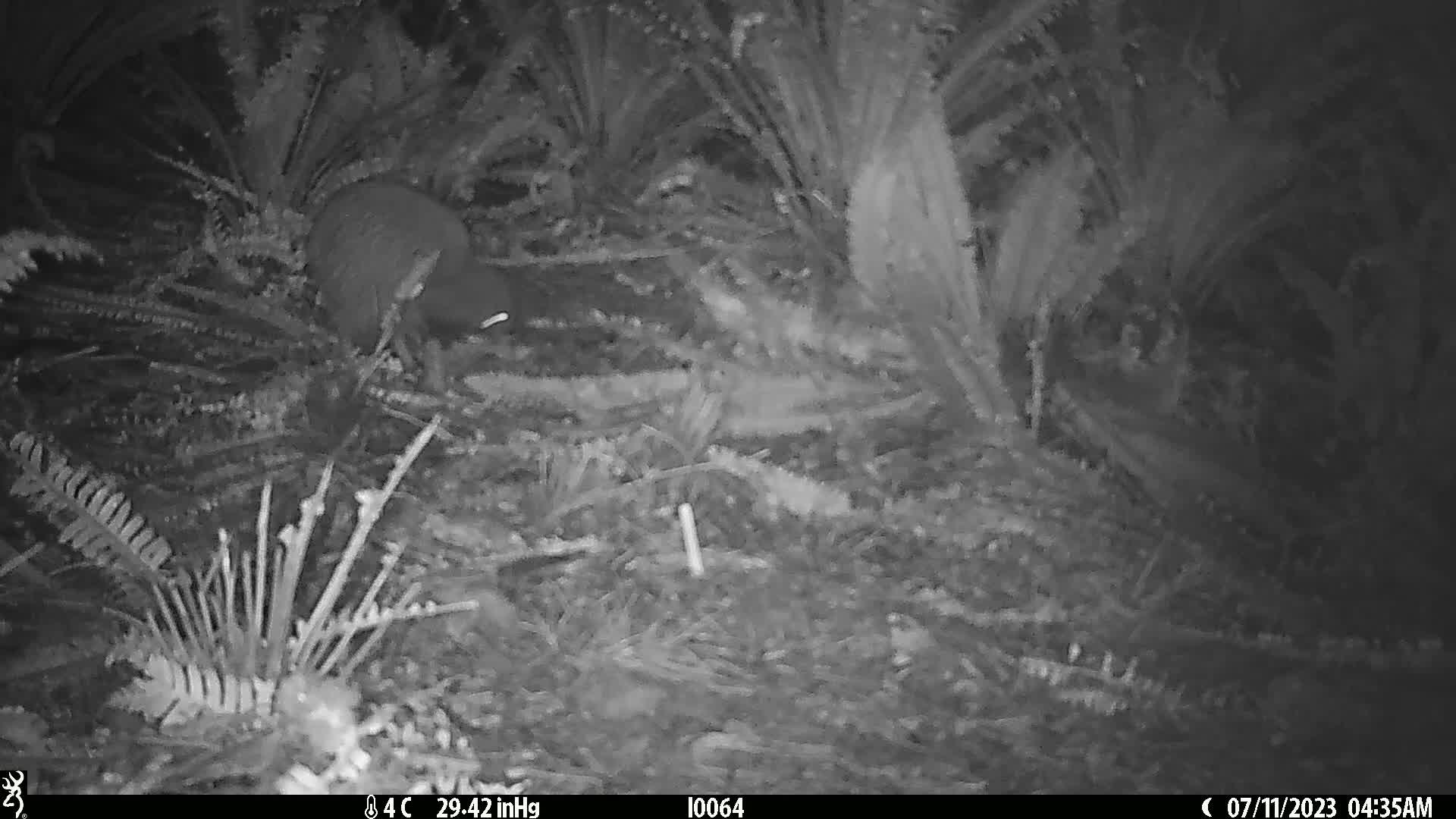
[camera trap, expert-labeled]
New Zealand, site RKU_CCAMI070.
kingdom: Animalia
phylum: Chordata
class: Aves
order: Apterygiformes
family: Apterygidae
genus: Apteryx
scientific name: Apteryx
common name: kiwi